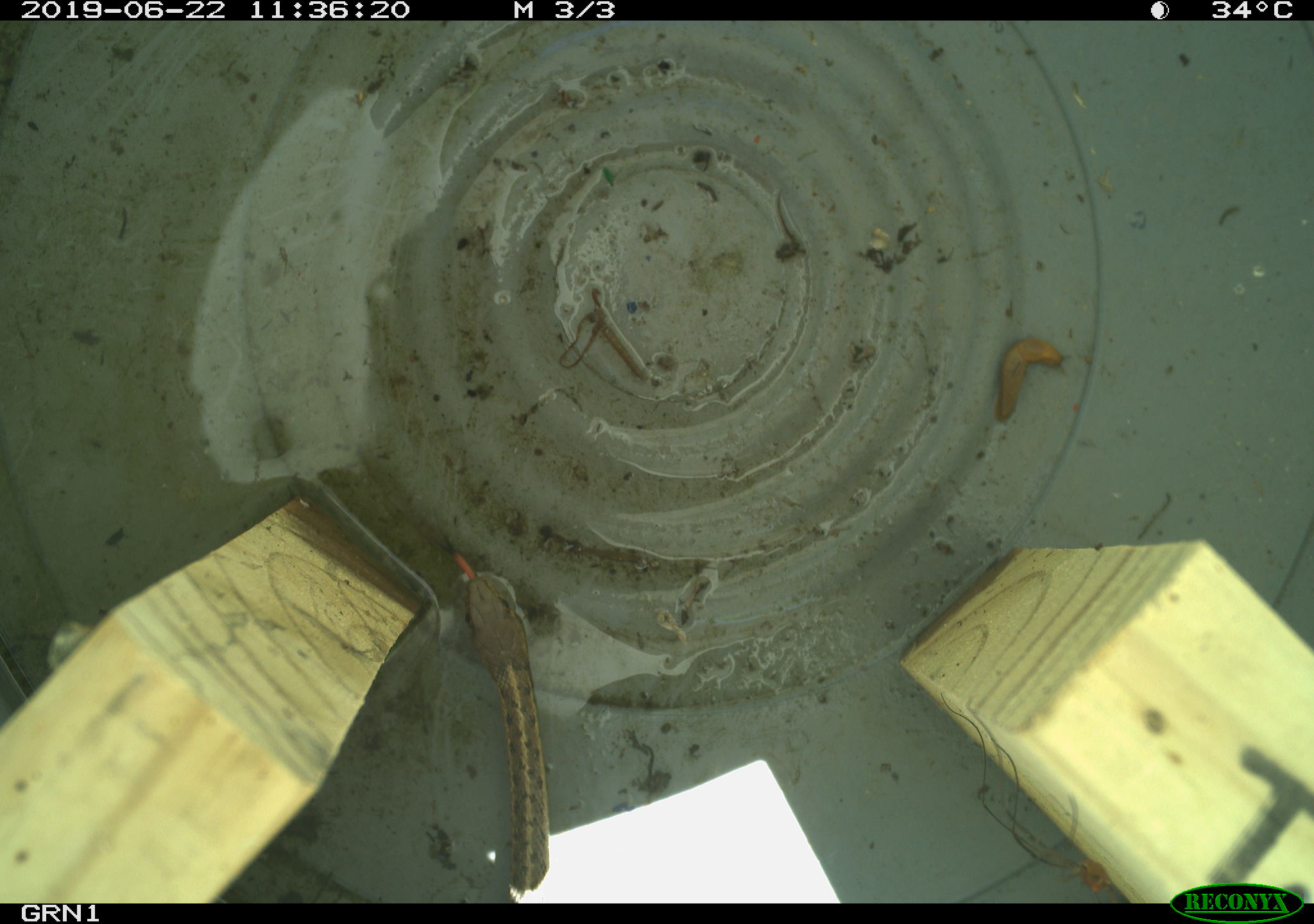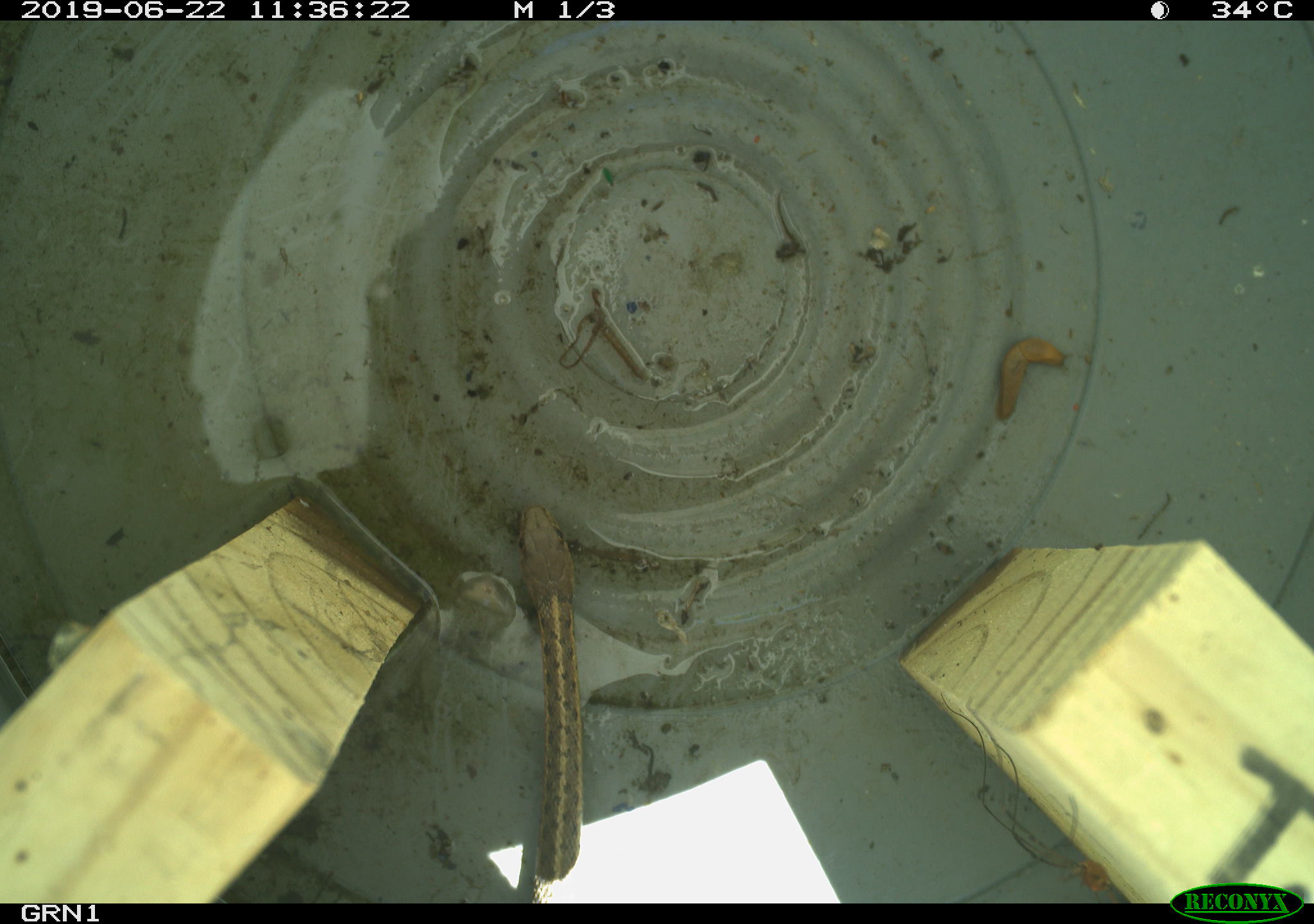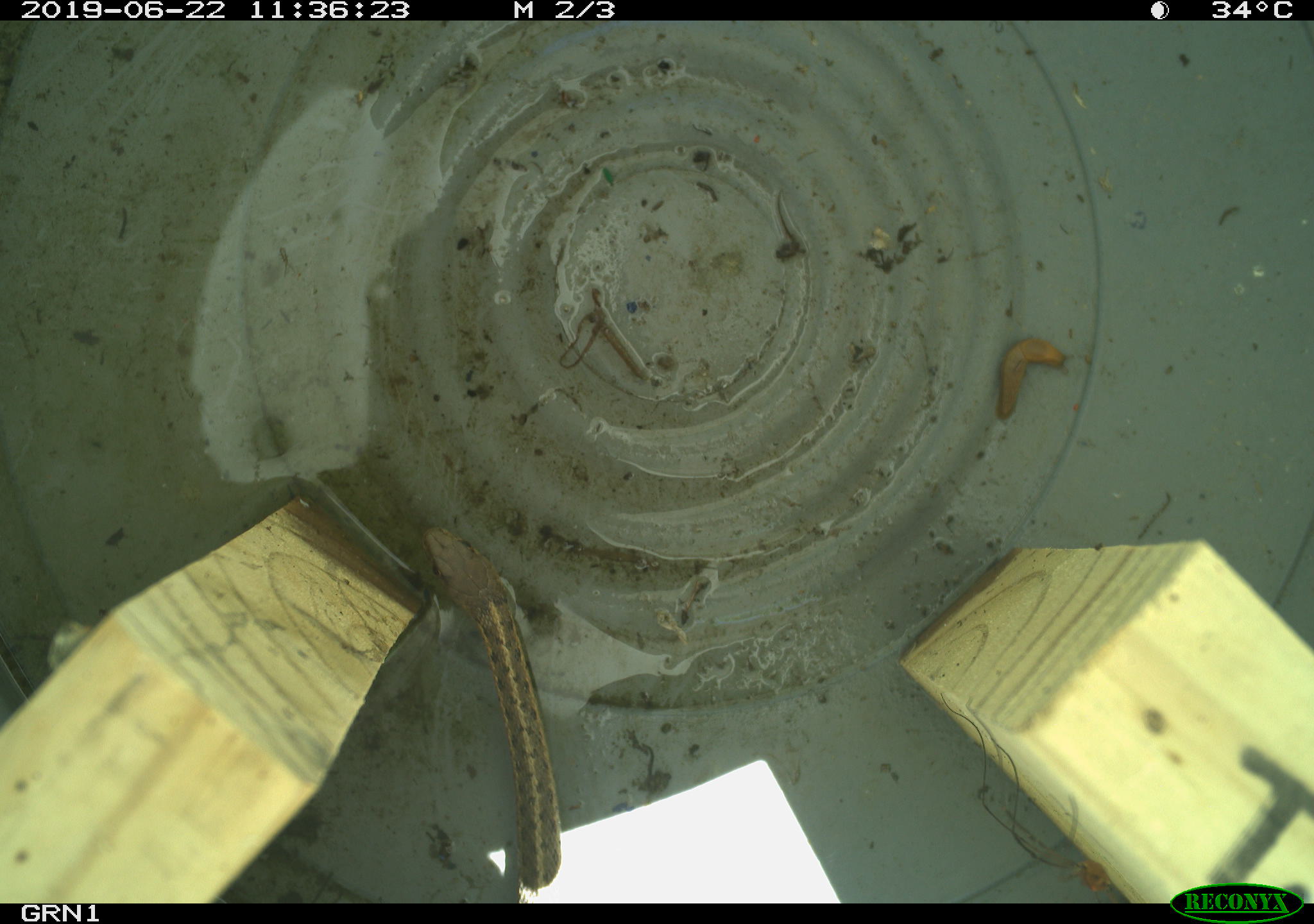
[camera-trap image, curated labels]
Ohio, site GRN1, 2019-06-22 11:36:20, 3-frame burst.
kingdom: Animalia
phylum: Chordata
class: Reptilia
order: Squamata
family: Colubridae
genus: Thamnophis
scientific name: Thamnophis sirtalis sirtalis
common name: eastern gartersnake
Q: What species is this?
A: Eastern gartersnake (Thamnophis sirtalis sirtalis).